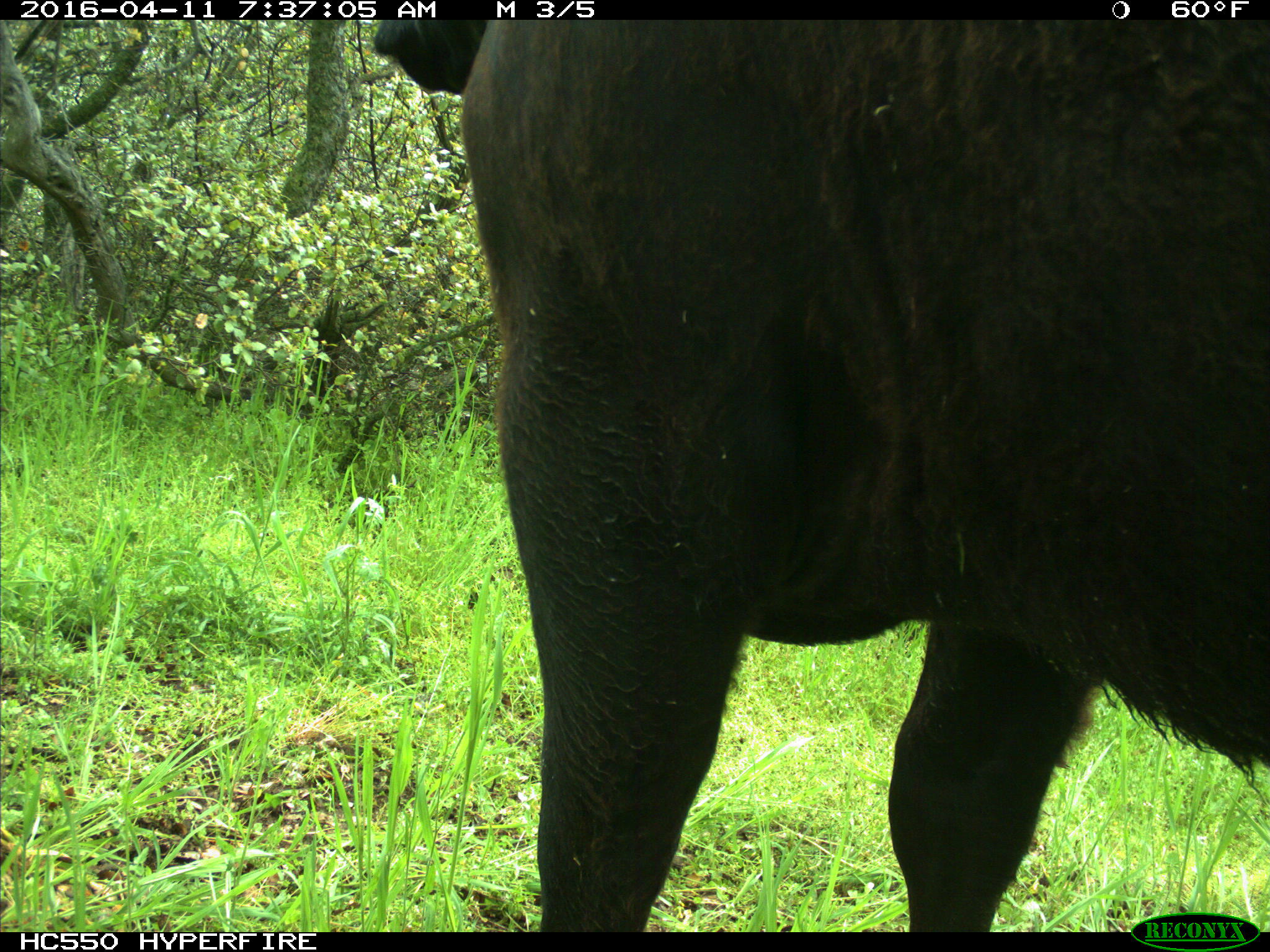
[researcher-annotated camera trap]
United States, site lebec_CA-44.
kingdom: Animalia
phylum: Chordata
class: Mammalia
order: Artiodactyla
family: Bovidae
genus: Bos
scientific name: Bos taurus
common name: domestic cow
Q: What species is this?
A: Bos taurus (domestic cow).